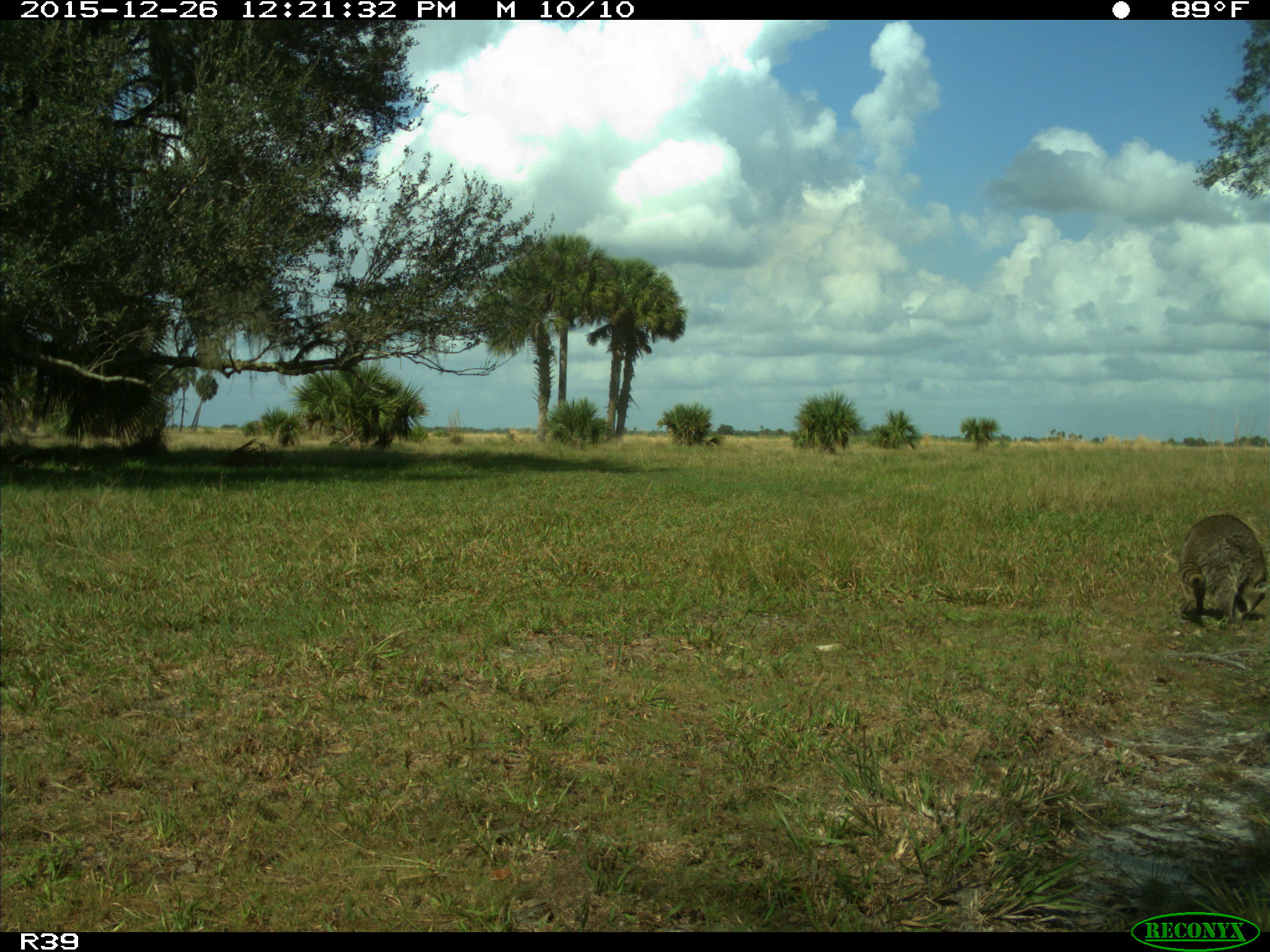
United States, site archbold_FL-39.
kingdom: Animalia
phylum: Chordata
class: Mammalia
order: Carnivora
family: Procyonidae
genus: Procyon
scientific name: Procyon lotor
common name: common raccoon